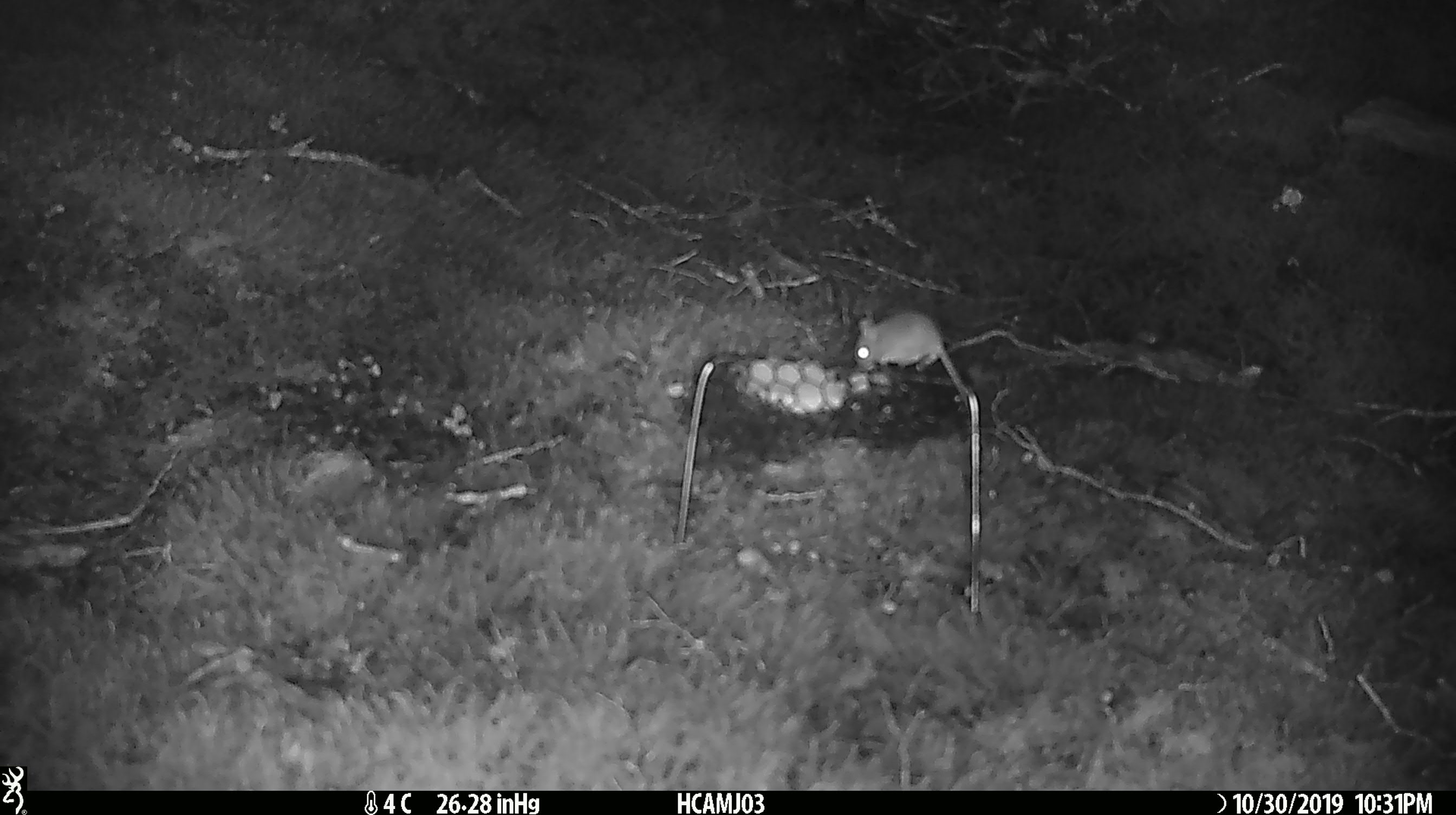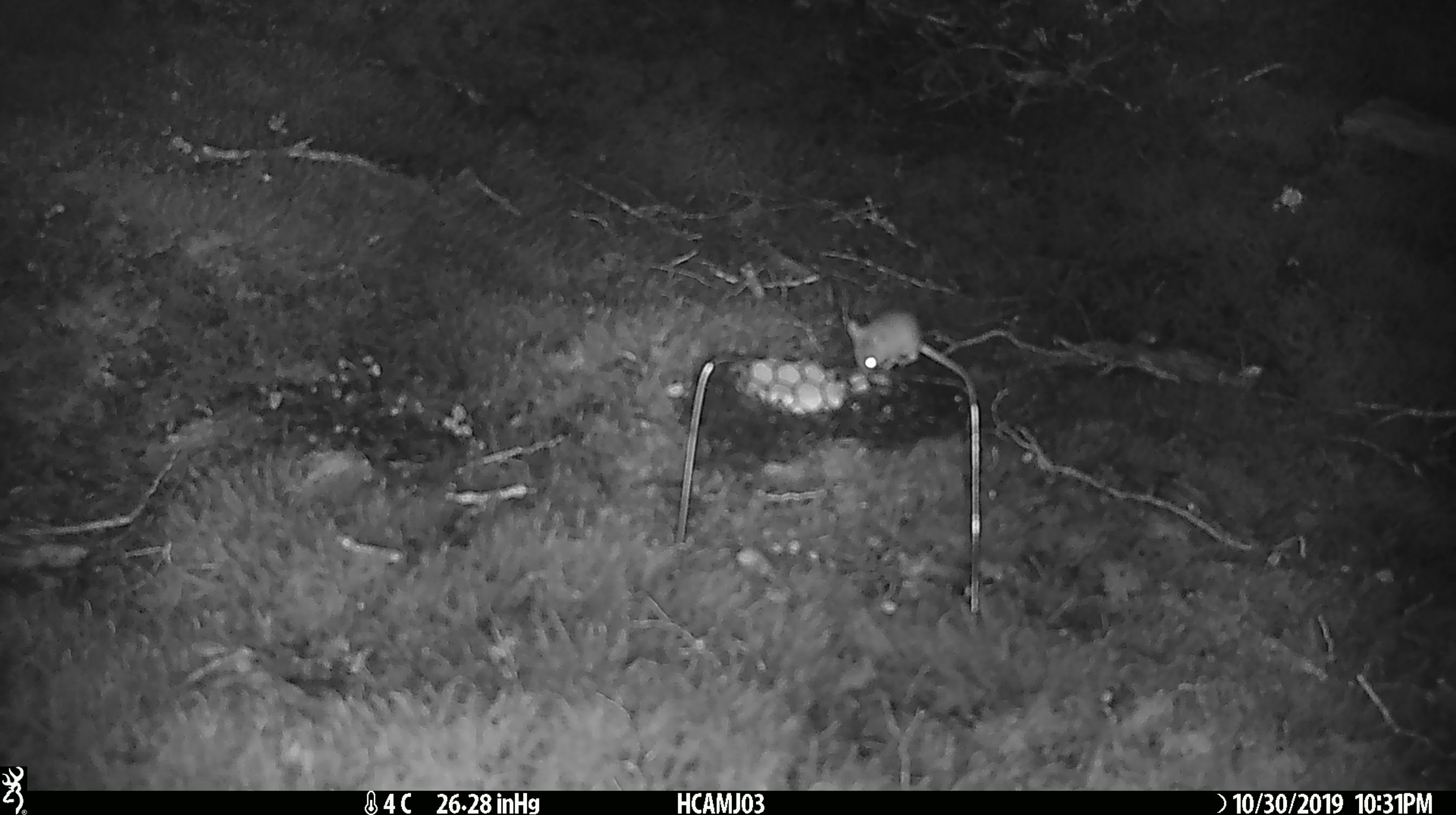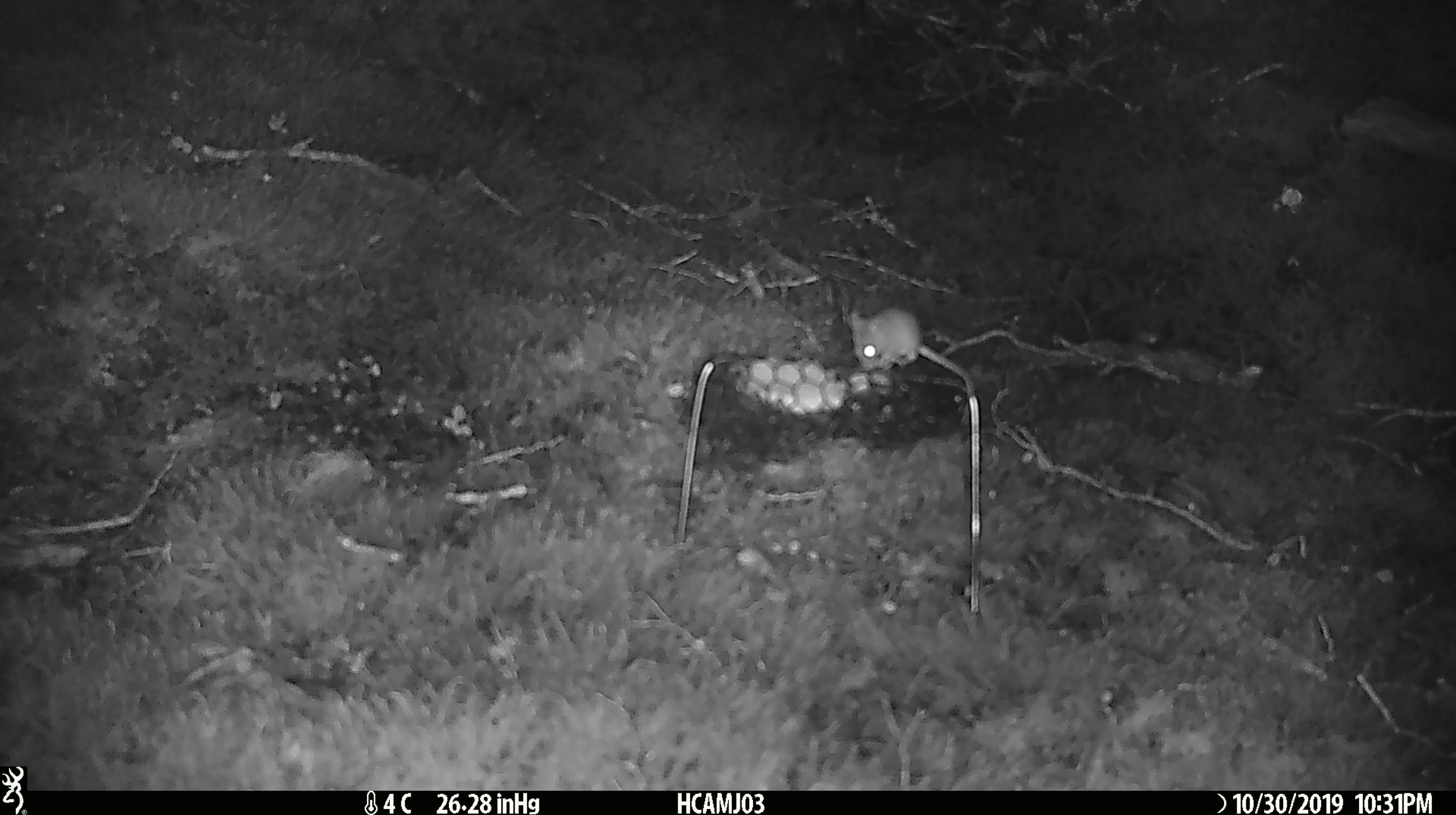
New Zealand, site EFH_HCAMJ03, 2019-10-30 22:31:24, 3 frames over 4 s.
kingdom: Animalia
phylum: Chordata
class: Mammalia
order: Rodentia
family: Muridae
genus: Mus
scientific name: Mus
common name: mouse